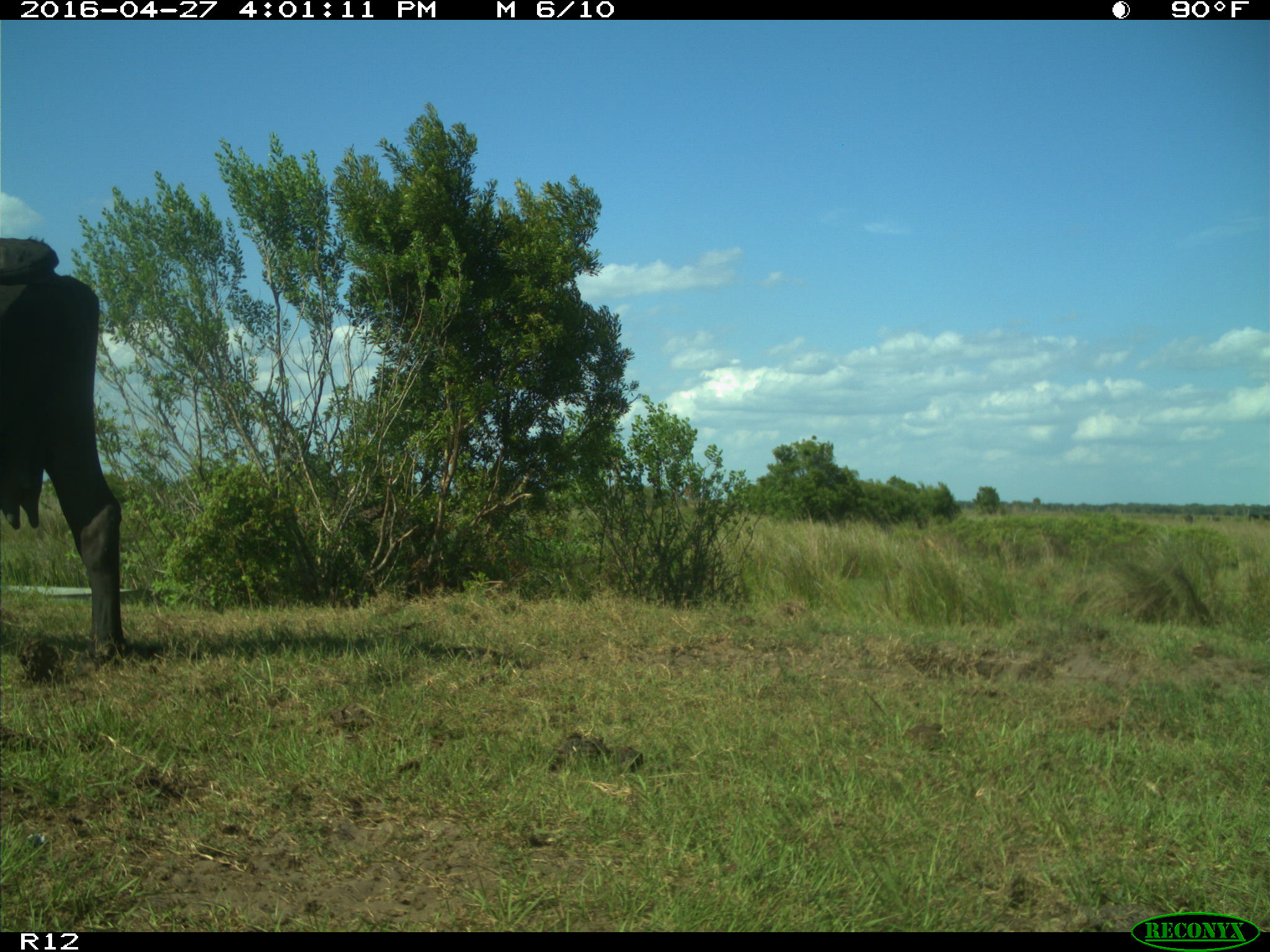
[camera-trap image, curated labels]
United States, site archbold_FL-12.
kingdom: Animalia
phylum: Chordata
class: Mammalia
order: Artiodactyla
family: Bovidae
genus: Bos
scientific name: Bos taurus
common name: domestic cow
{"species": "Bos taurus (domestic cow)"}